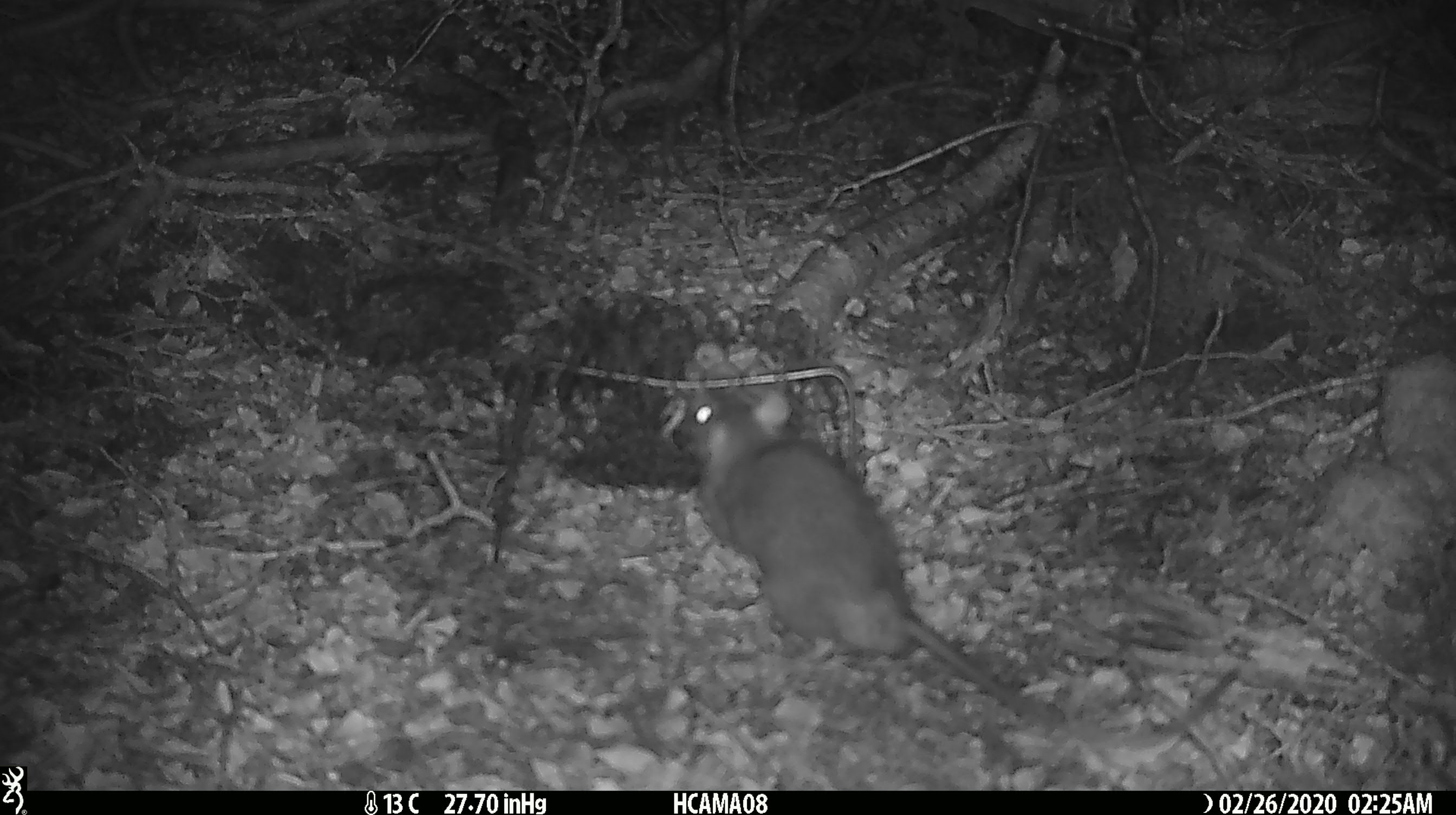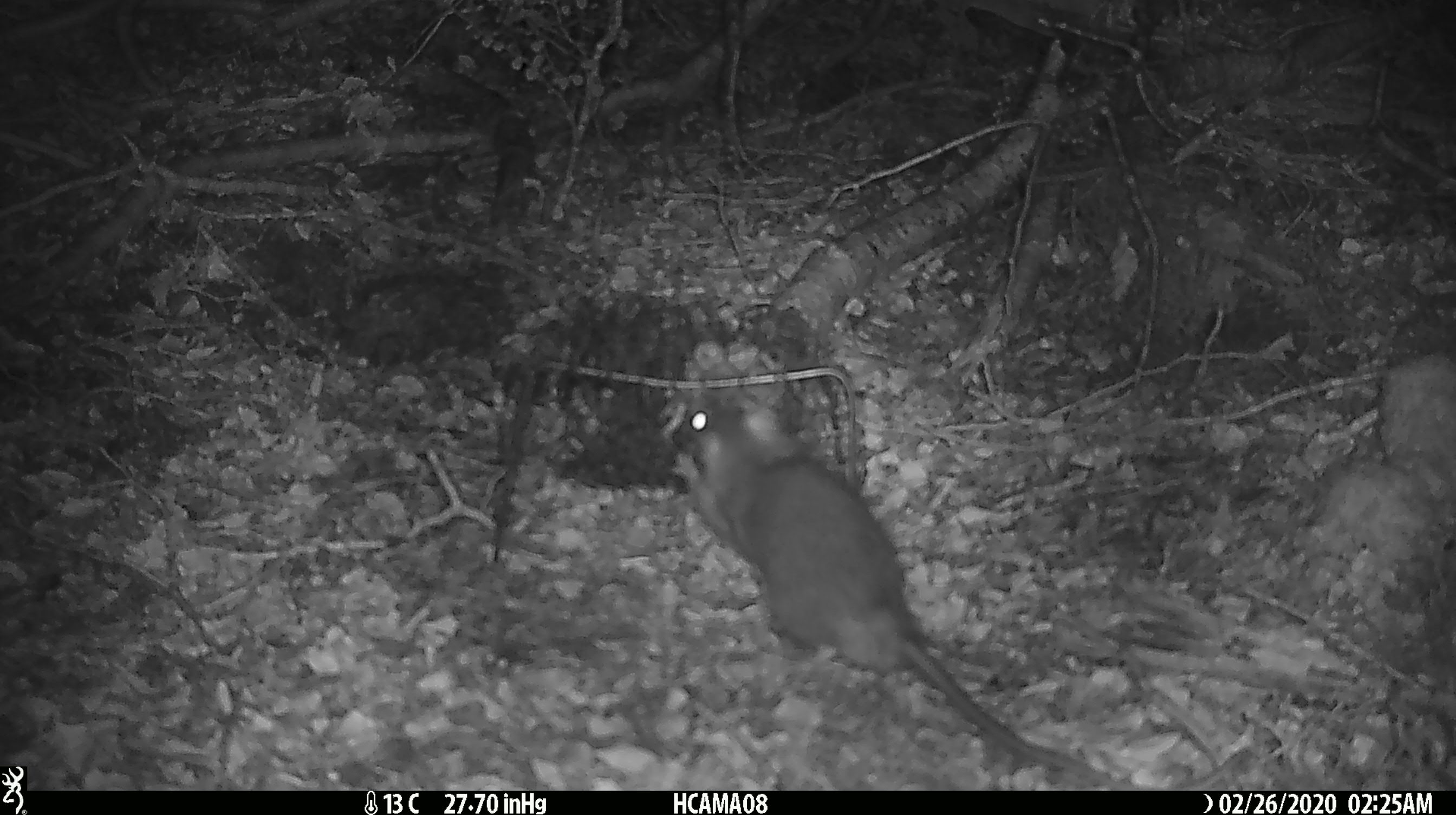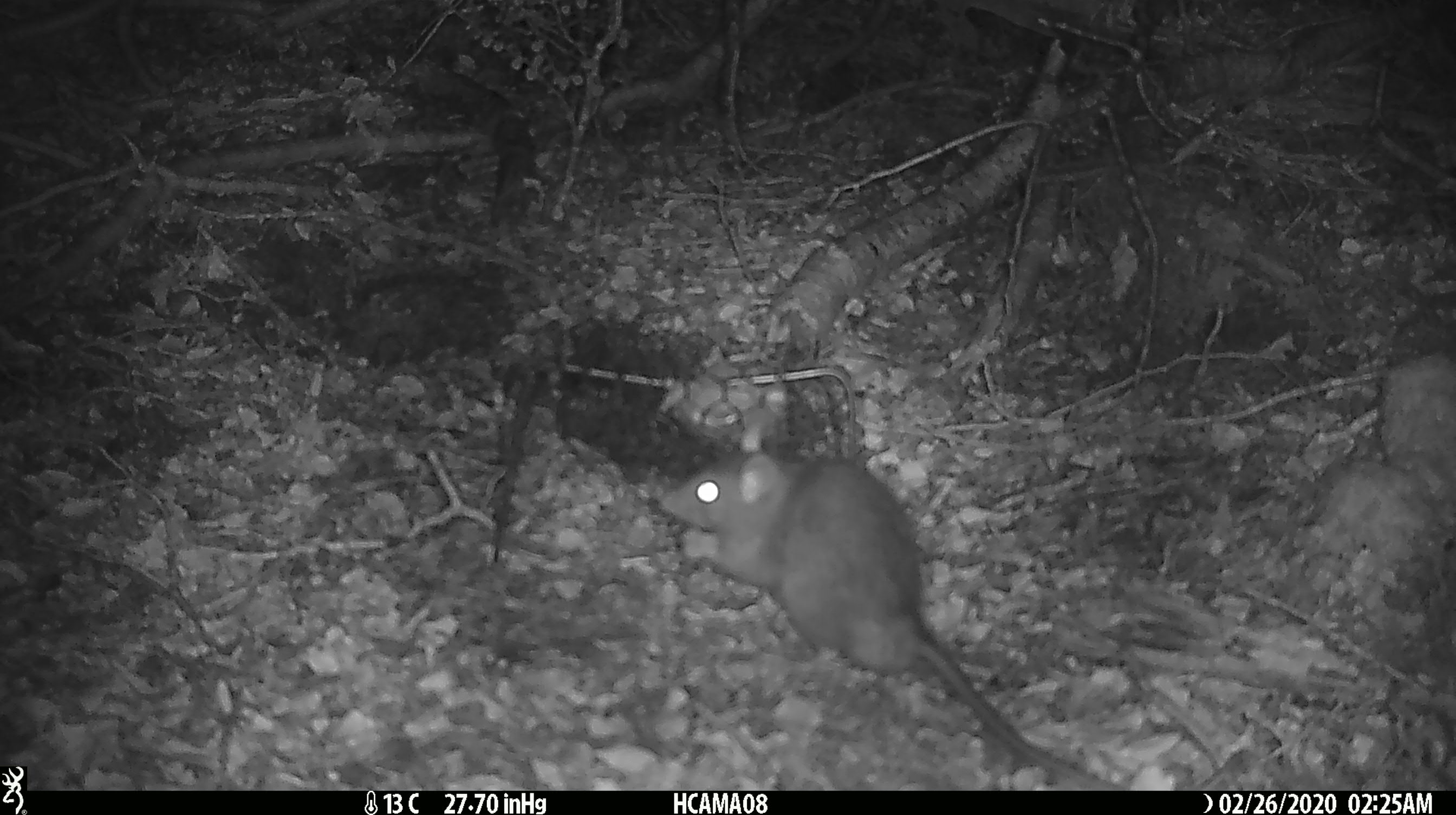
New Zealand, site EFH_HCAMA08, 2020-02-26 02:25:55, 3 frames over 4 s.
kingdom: Animalia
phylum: Chordata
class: Mammalia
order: Rodentia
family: Muridae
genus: Rattus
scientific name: Rattus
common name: rat